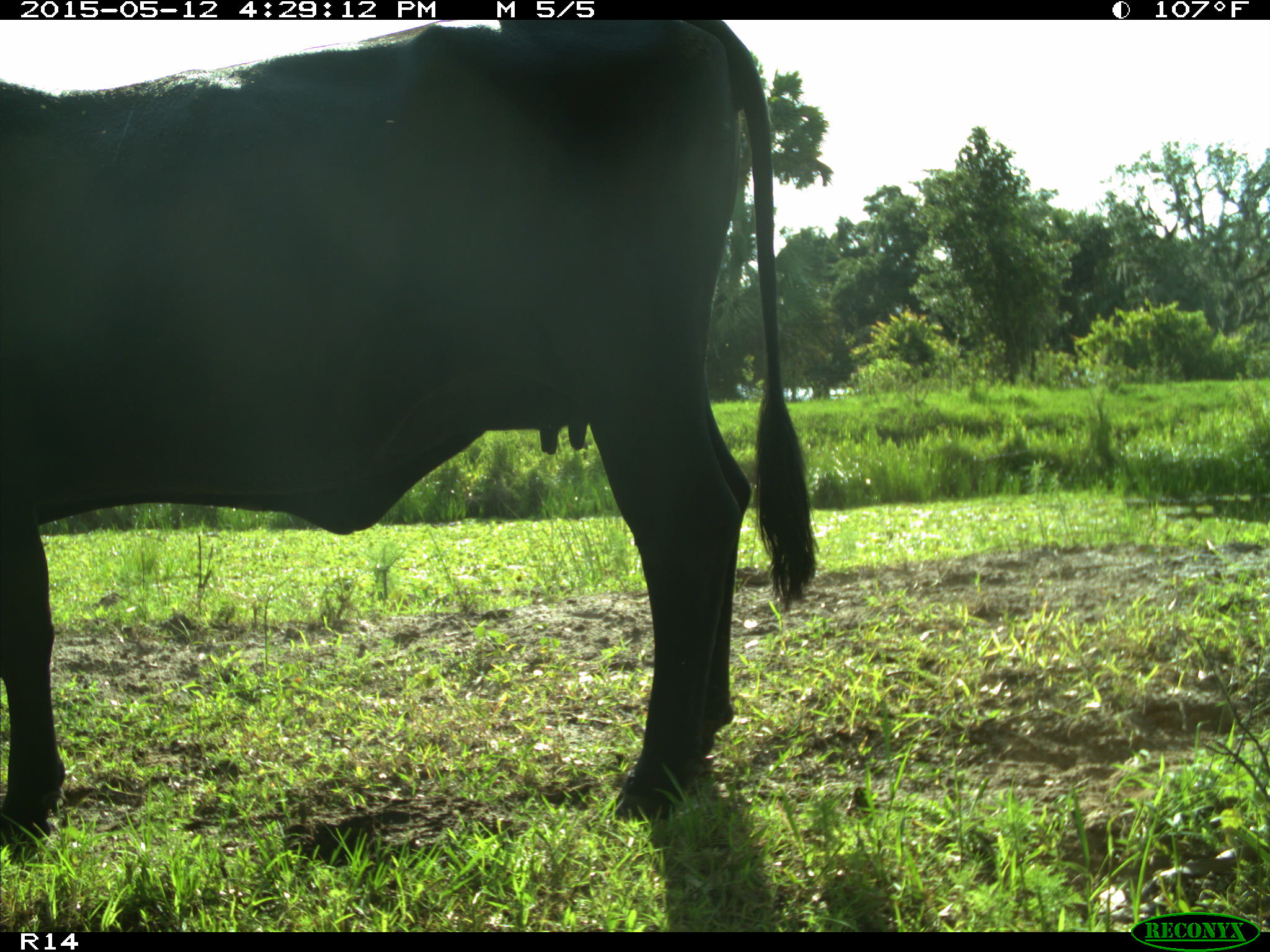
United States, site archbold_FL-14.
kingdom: Animalia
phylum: Chordata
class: Mammalia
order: Artiodactyla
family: Bovidae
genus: Bos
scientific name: Bos taurus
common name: domestic cow